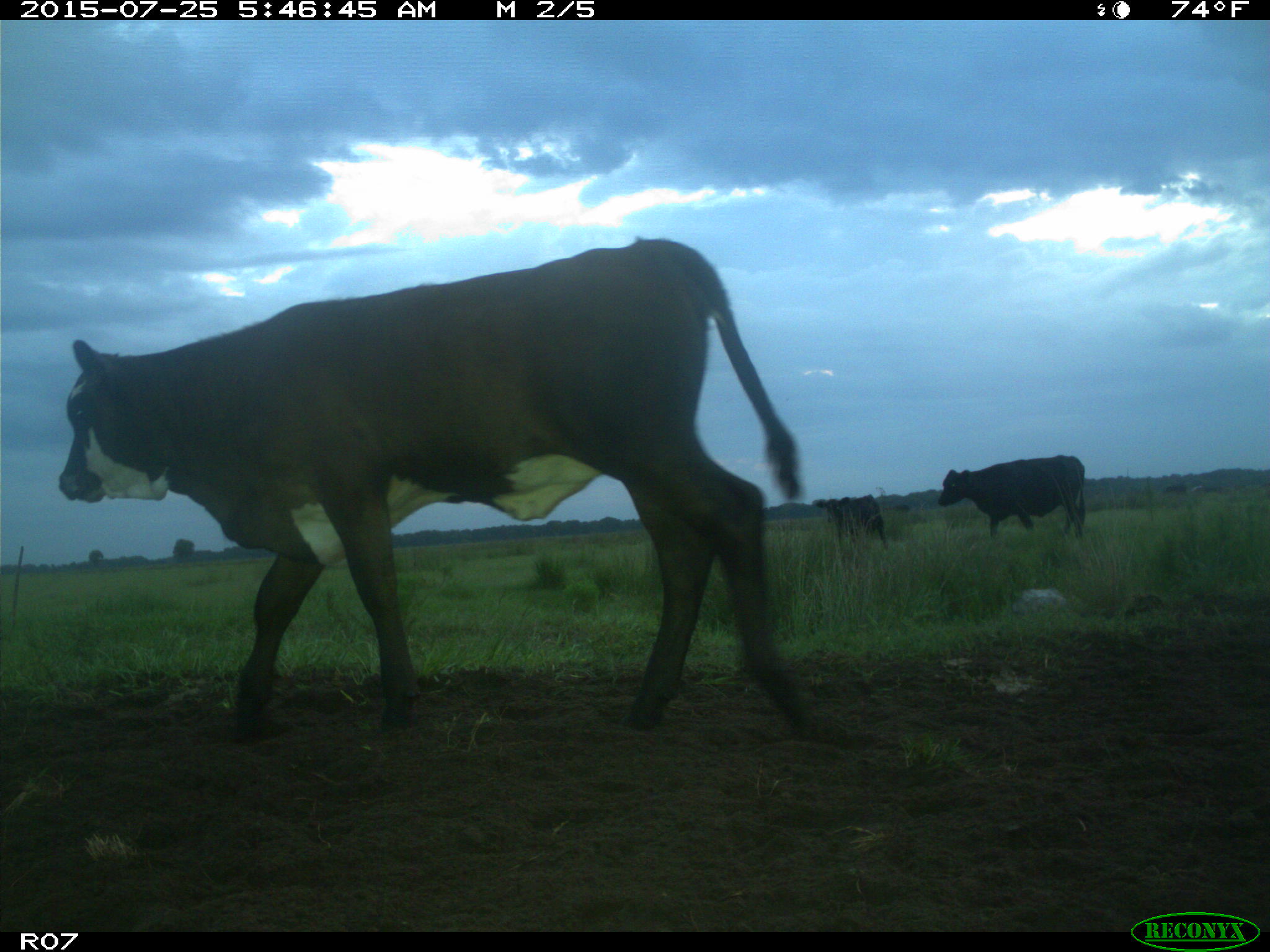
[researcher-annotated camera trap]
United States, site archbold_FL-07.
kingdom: Animalia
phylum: Chordata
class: Mammalia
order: Artiodactyla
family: Bovidae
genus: Bos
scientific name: Bos taurus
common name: domestic cow